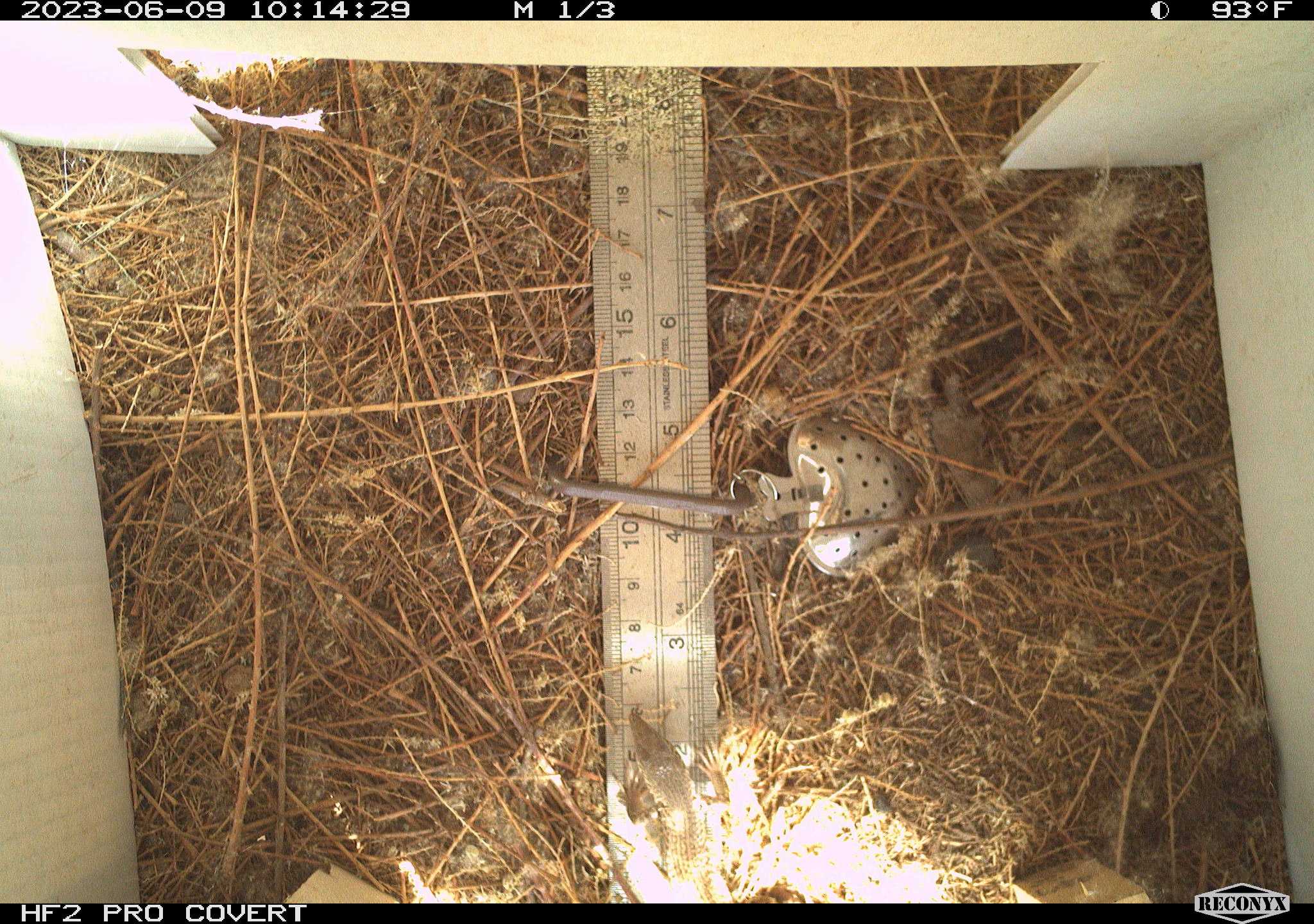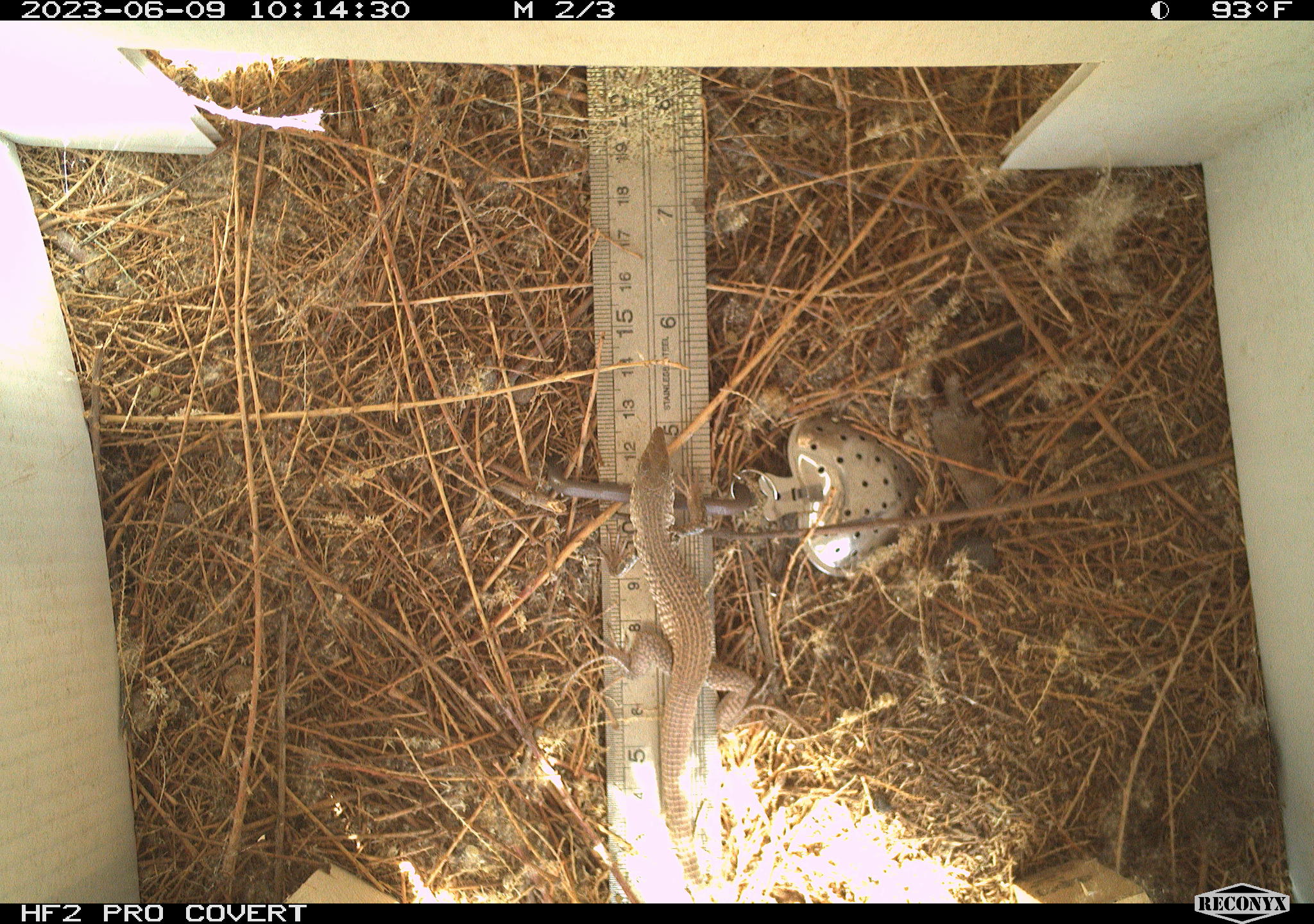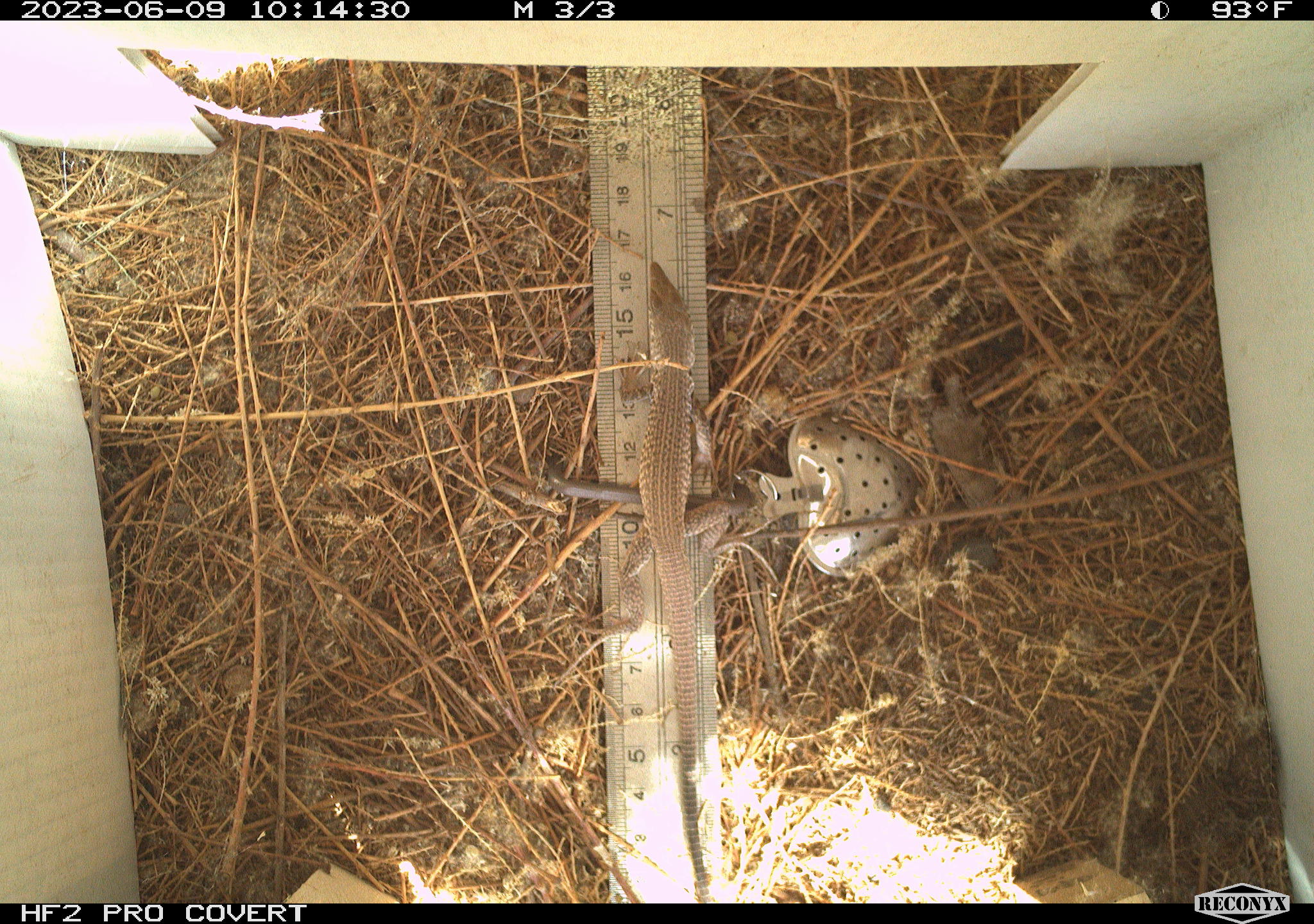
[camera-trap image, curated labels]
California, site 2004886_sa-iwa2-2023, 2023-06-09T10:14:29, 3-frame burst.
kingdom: Animalia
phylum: Chordata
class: Reptilia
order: Squamata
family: Teiidae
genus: Aspidoscelis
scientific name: Aspidoscelis tigris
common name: western whiptail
Western whiptail (Aspidoscelis tigris).